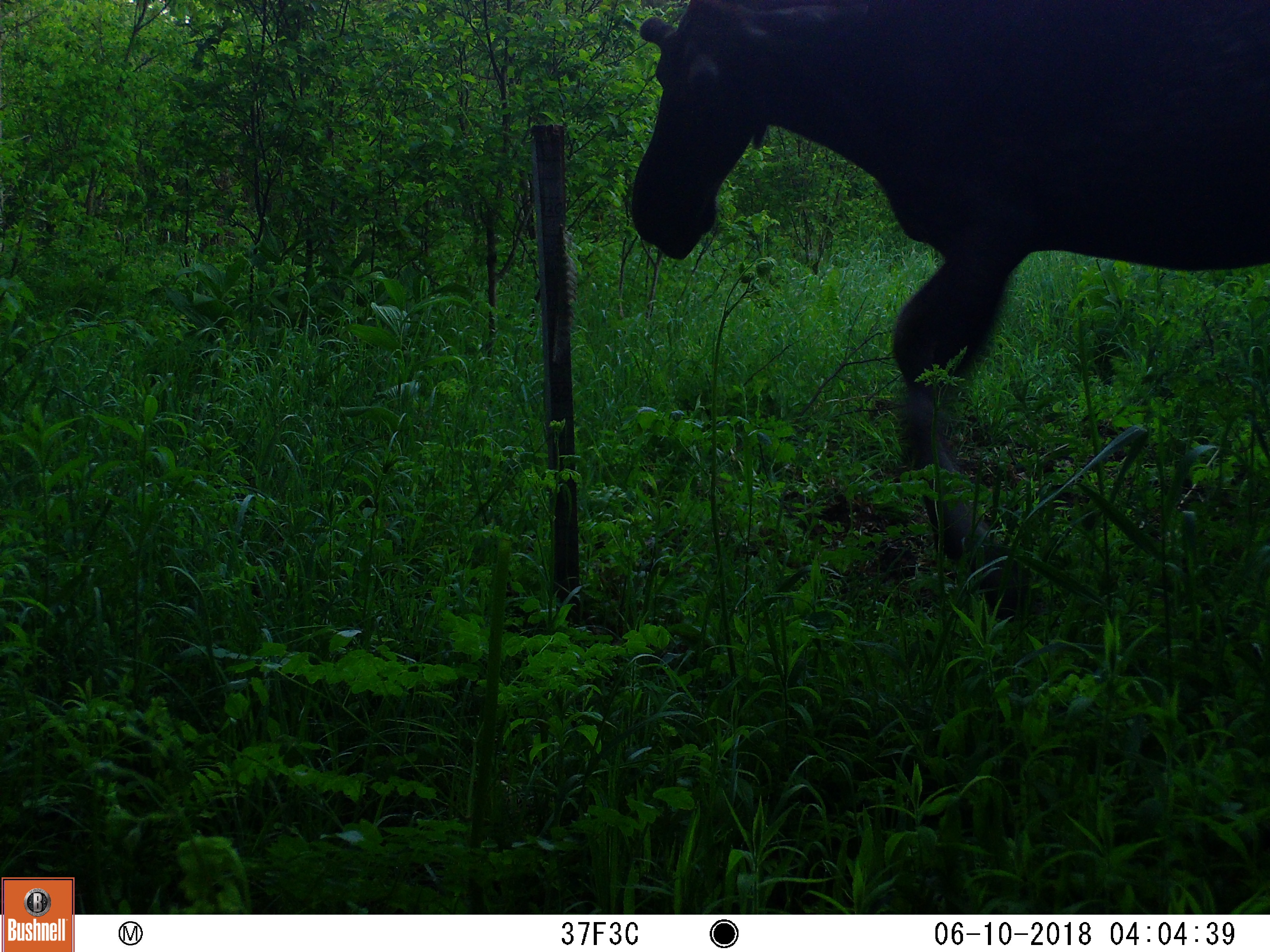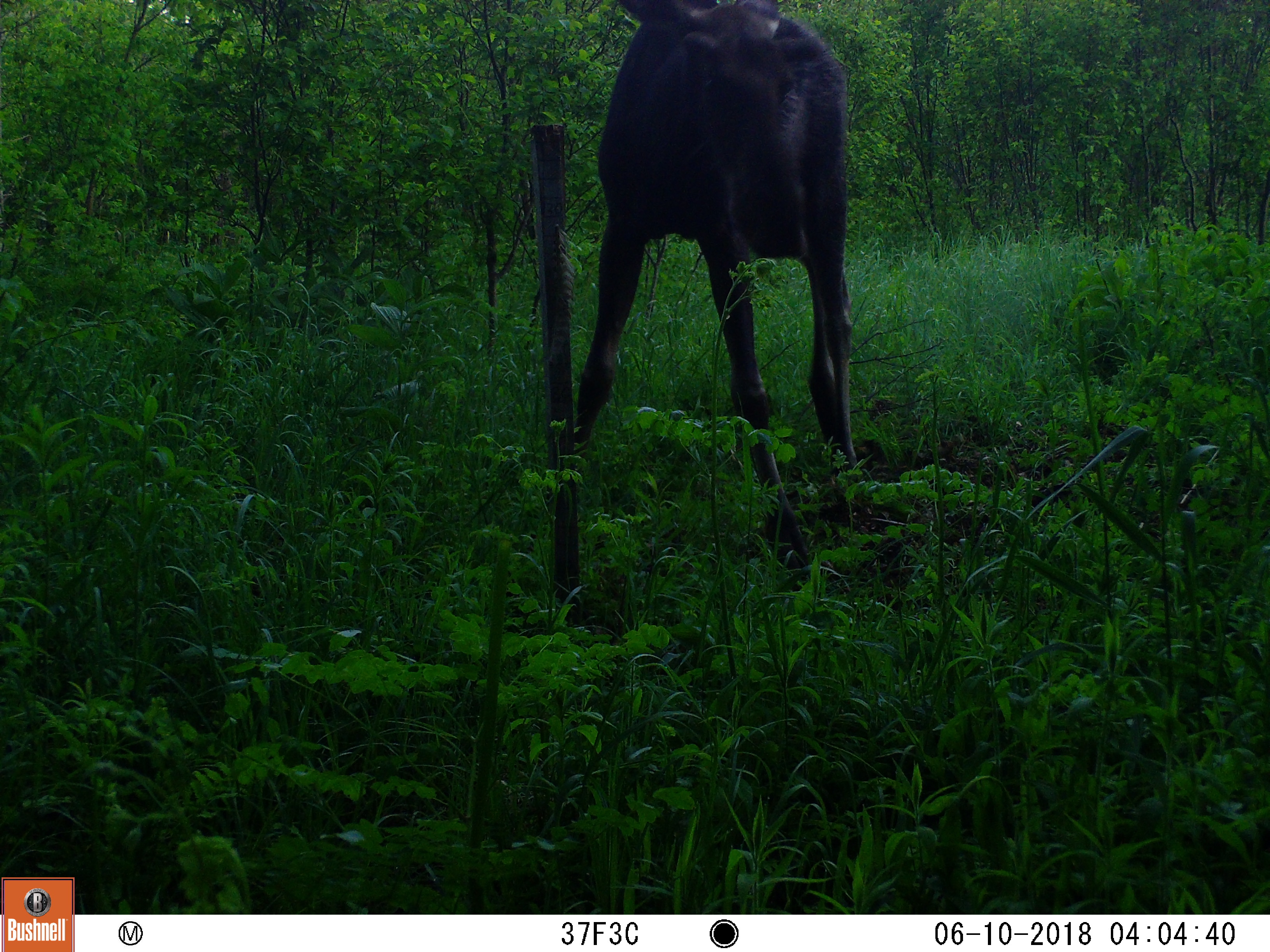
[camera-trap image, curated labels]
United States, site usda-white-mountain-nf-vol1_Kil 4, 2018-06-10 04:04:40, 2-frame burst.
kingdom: Animalia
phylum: Chordata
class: Mammalia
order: Artiodactyla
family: Cervidae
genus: Alces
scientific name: Alces alces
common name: moose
Moose (Alces alces).